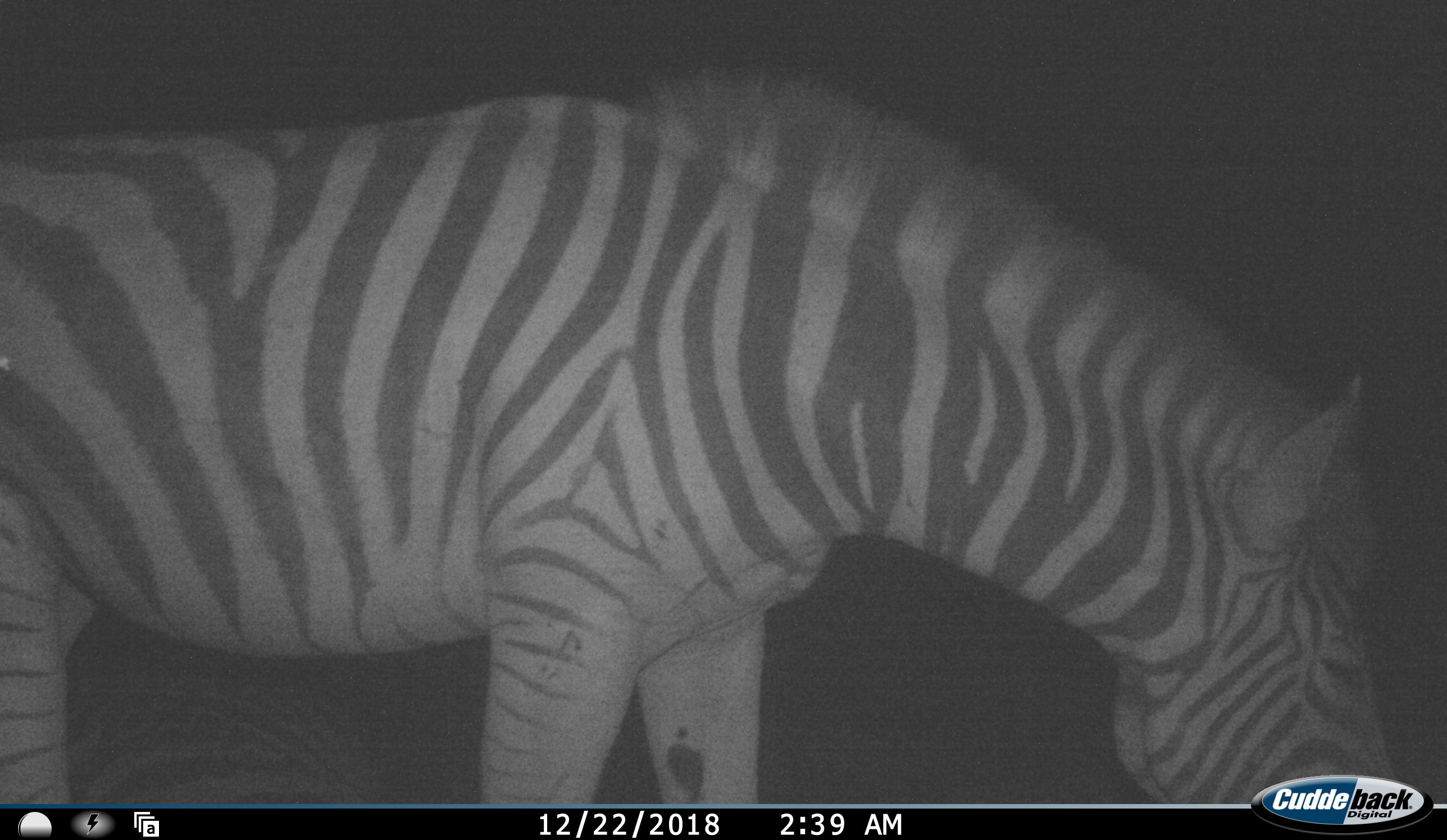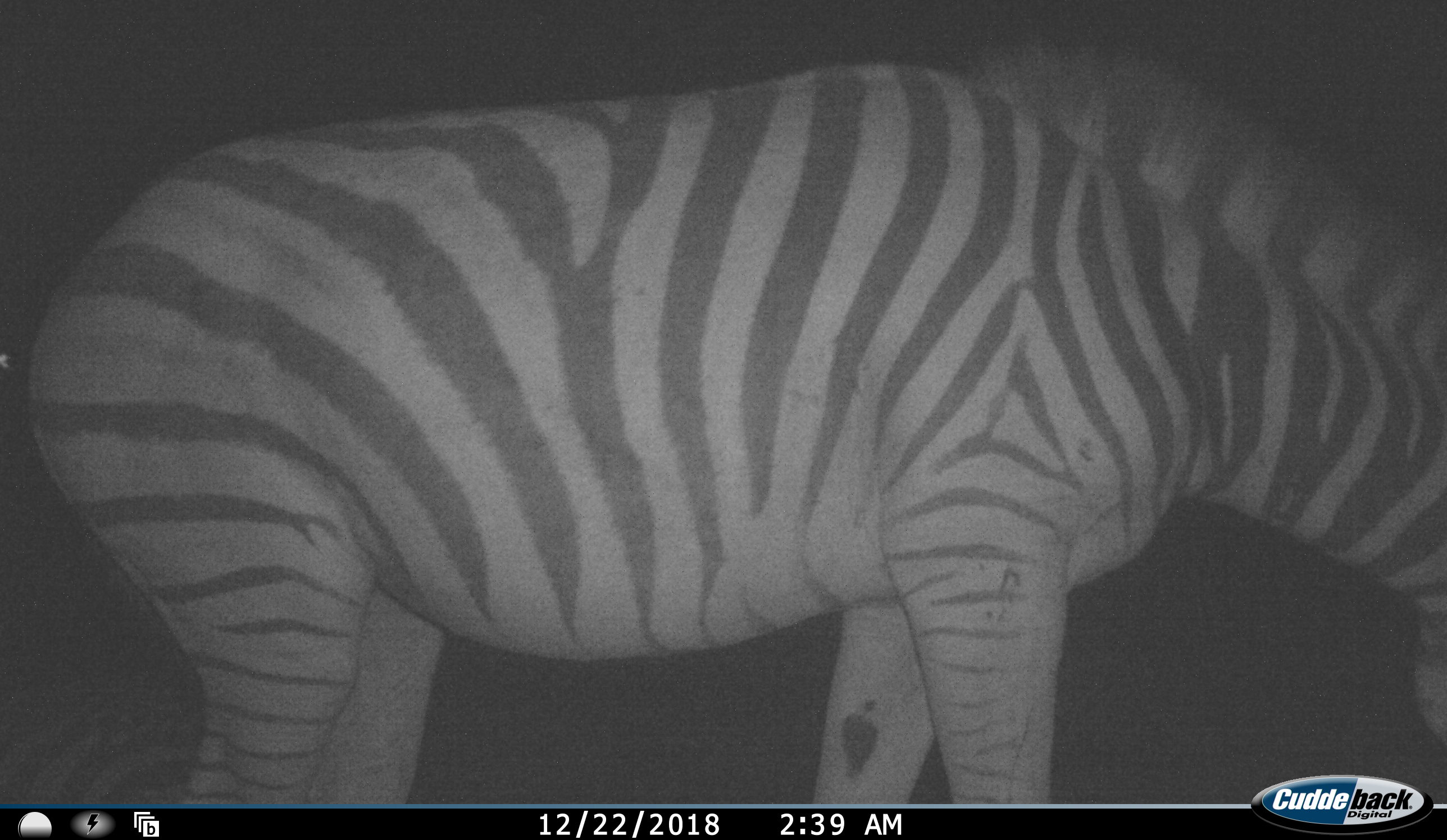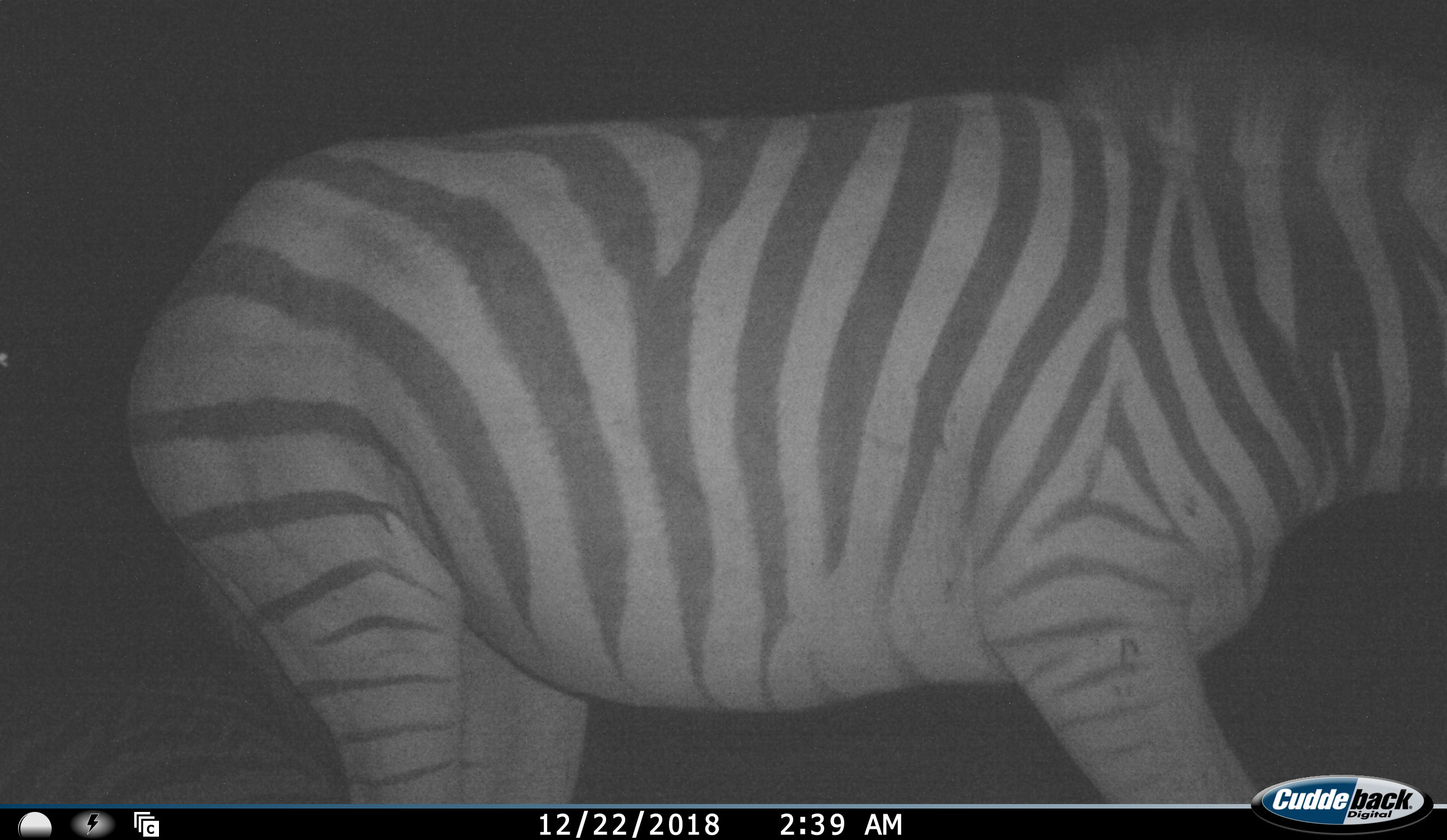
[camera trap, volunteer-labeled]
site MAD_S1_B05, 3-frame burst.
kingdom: Animalia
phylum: Chordata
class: Mammalia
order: Perissodactyla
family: Equidae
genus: Equus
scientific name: Equus quagga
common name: plains zebra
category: zebraplains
Zebraplains (plains zebra) (Equus quagga), count 1. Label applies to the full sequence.